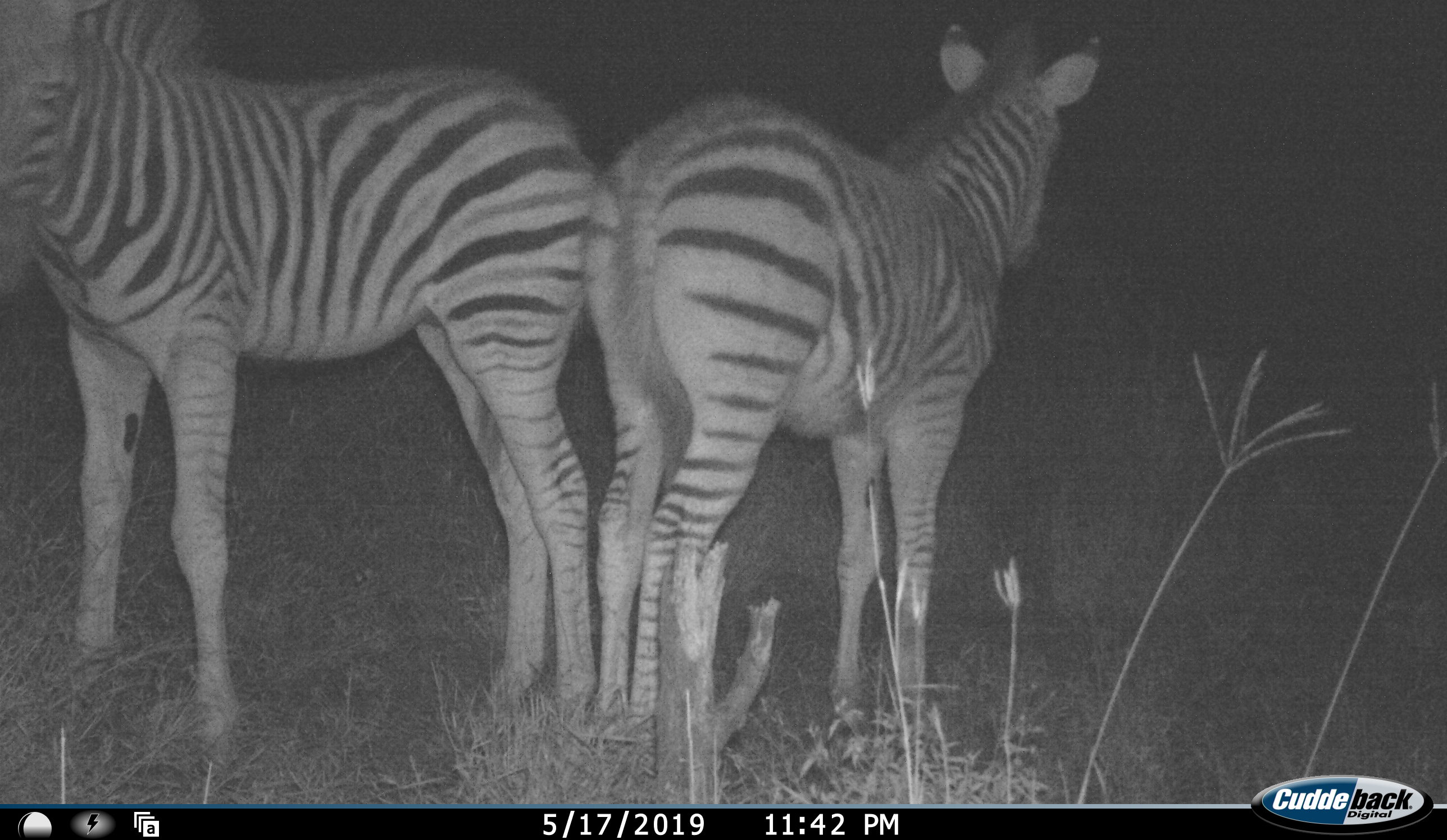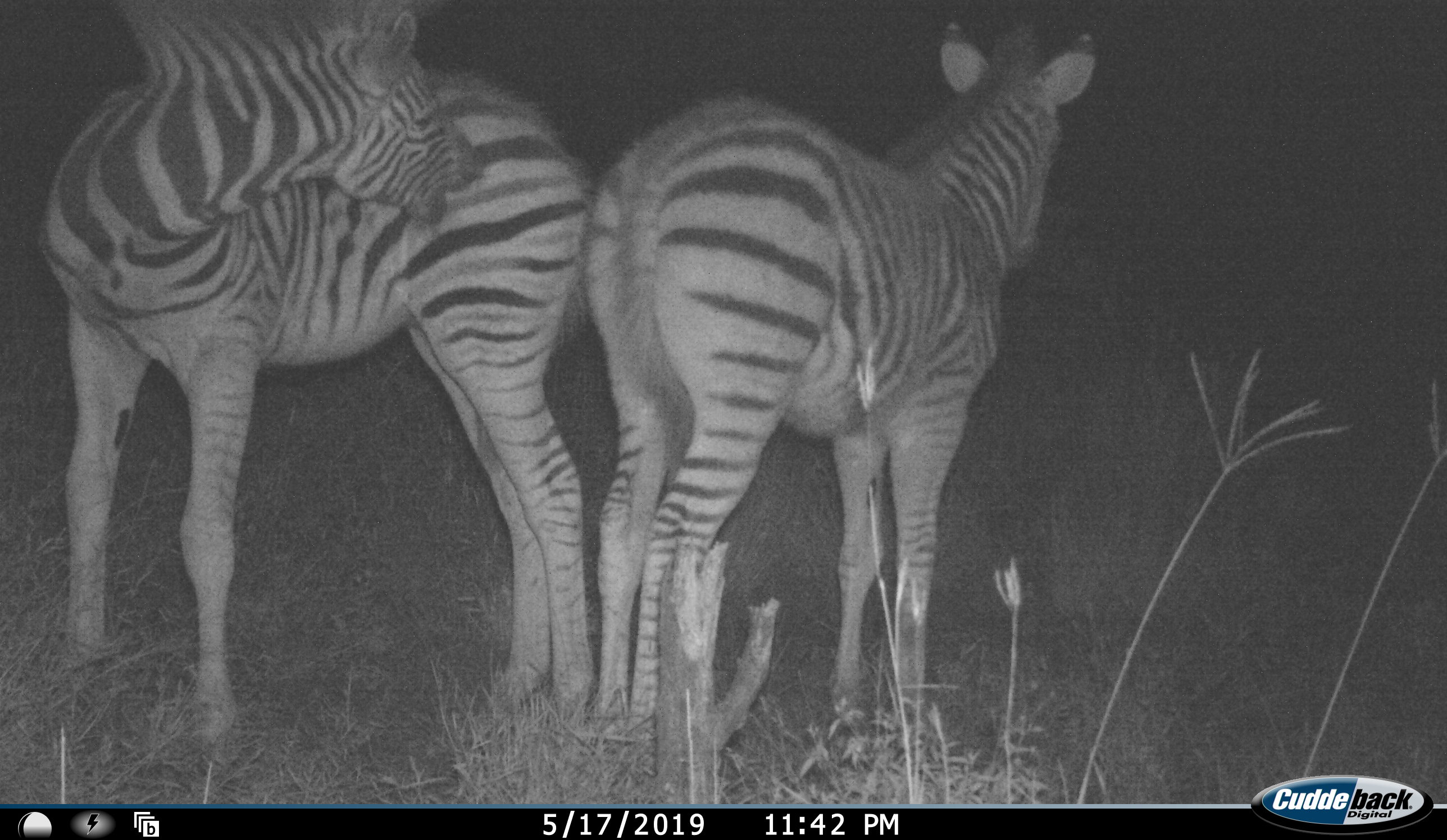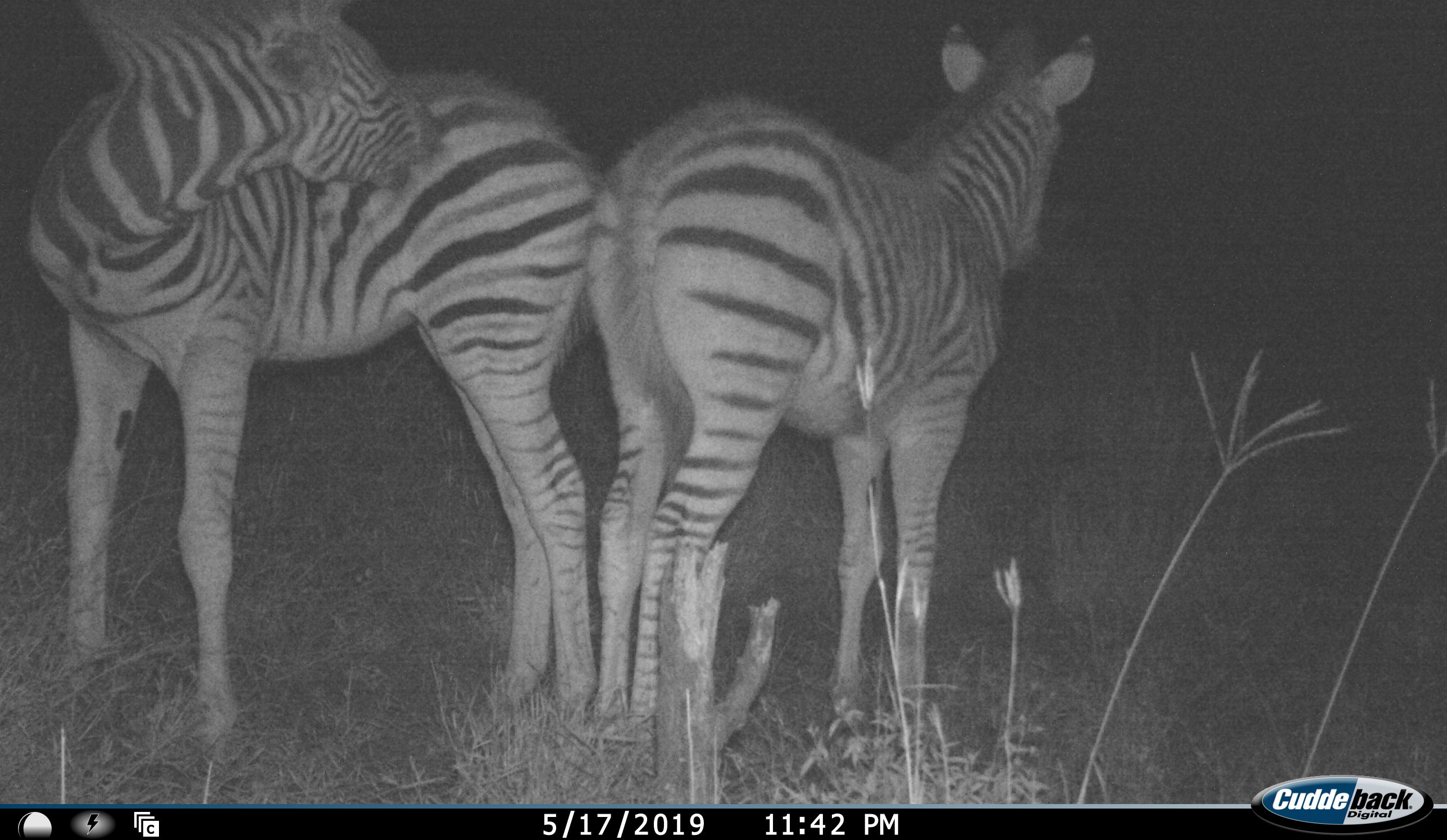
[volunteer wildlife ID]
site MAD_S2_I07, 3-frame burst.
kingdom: Animalia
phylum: Chordata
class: Mammalia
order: Perissodactyla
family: Equidae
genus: Equus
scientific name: Equus quagga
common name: plains zebra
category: zebraplains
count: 2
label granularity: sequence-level